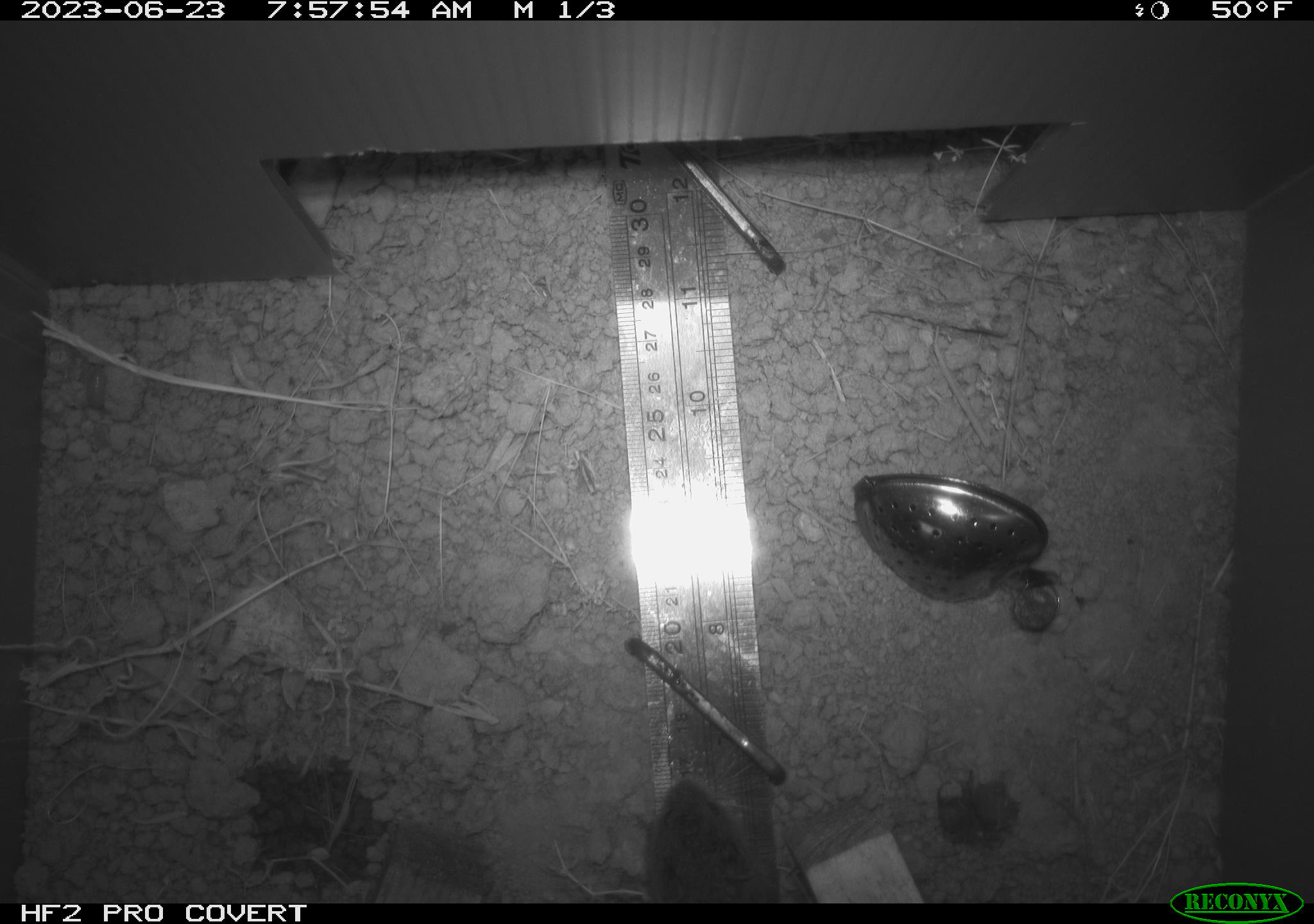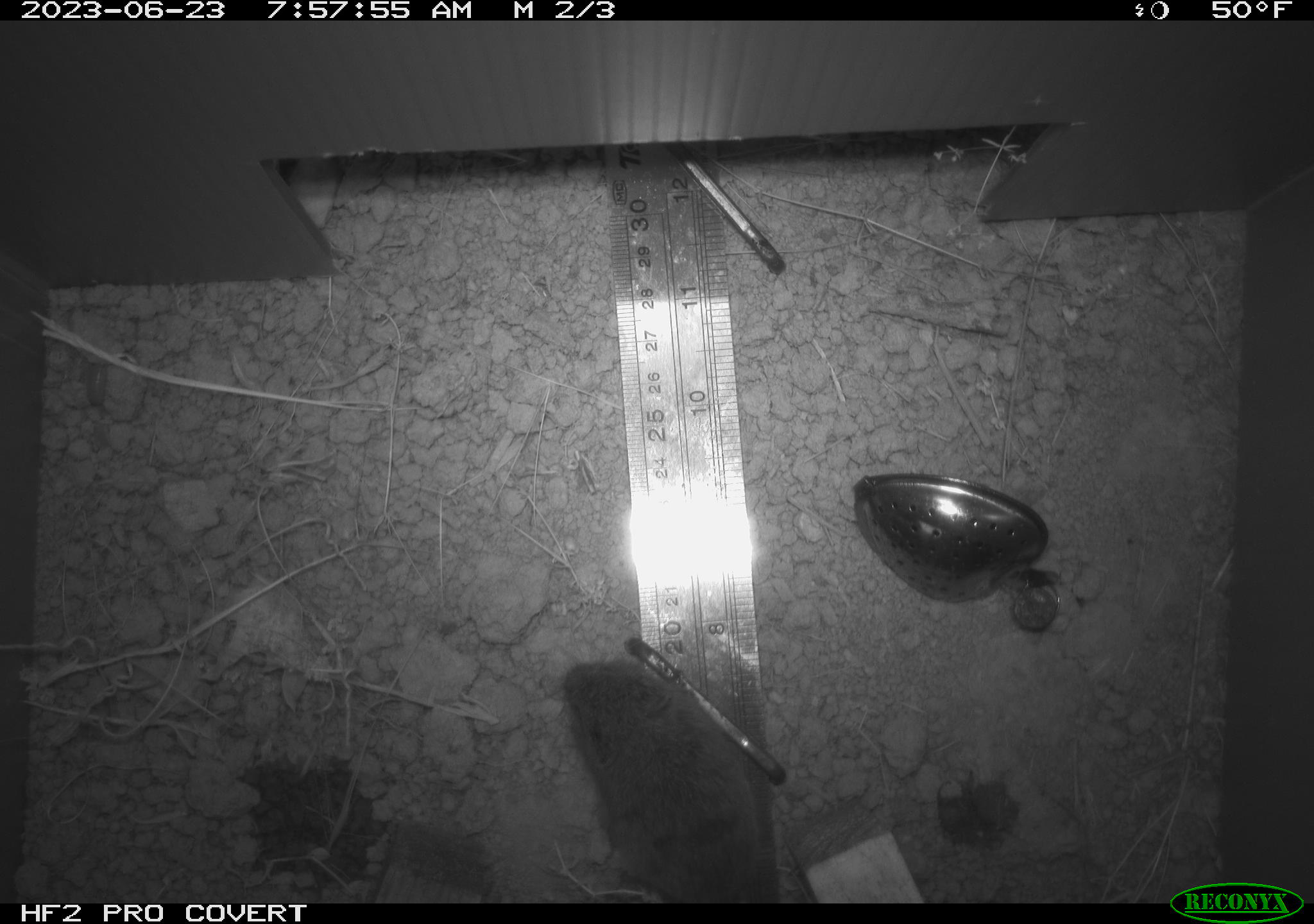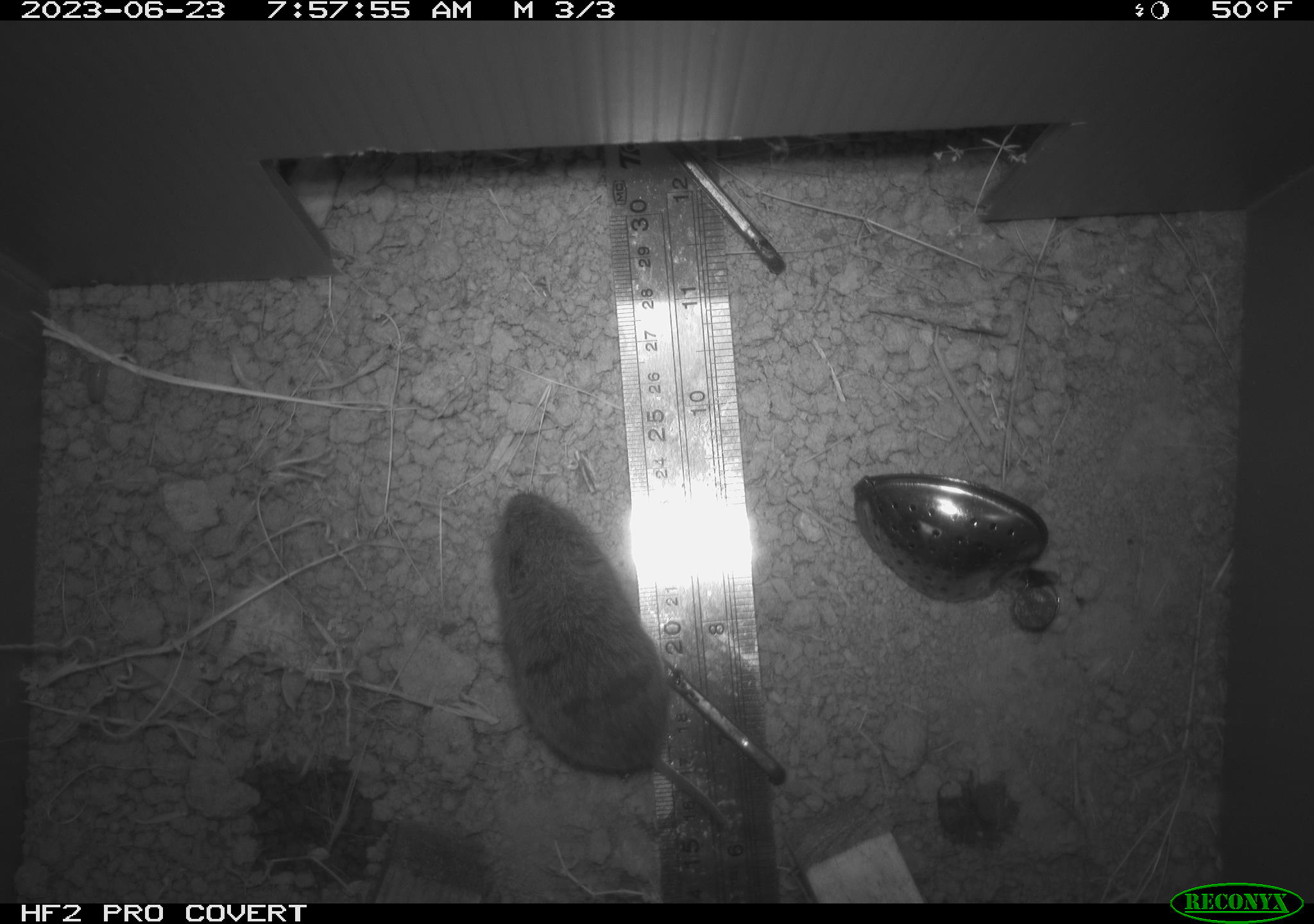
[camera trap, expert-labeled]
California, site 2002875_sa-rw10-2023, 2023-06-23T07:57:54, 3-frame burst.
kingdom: Animalia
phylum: Chordata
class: Mammalia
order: Rodentia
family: Cricetidae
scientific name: Arvicolinae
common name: voles, lemmings, and muskrats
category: arvicolinae subfamily